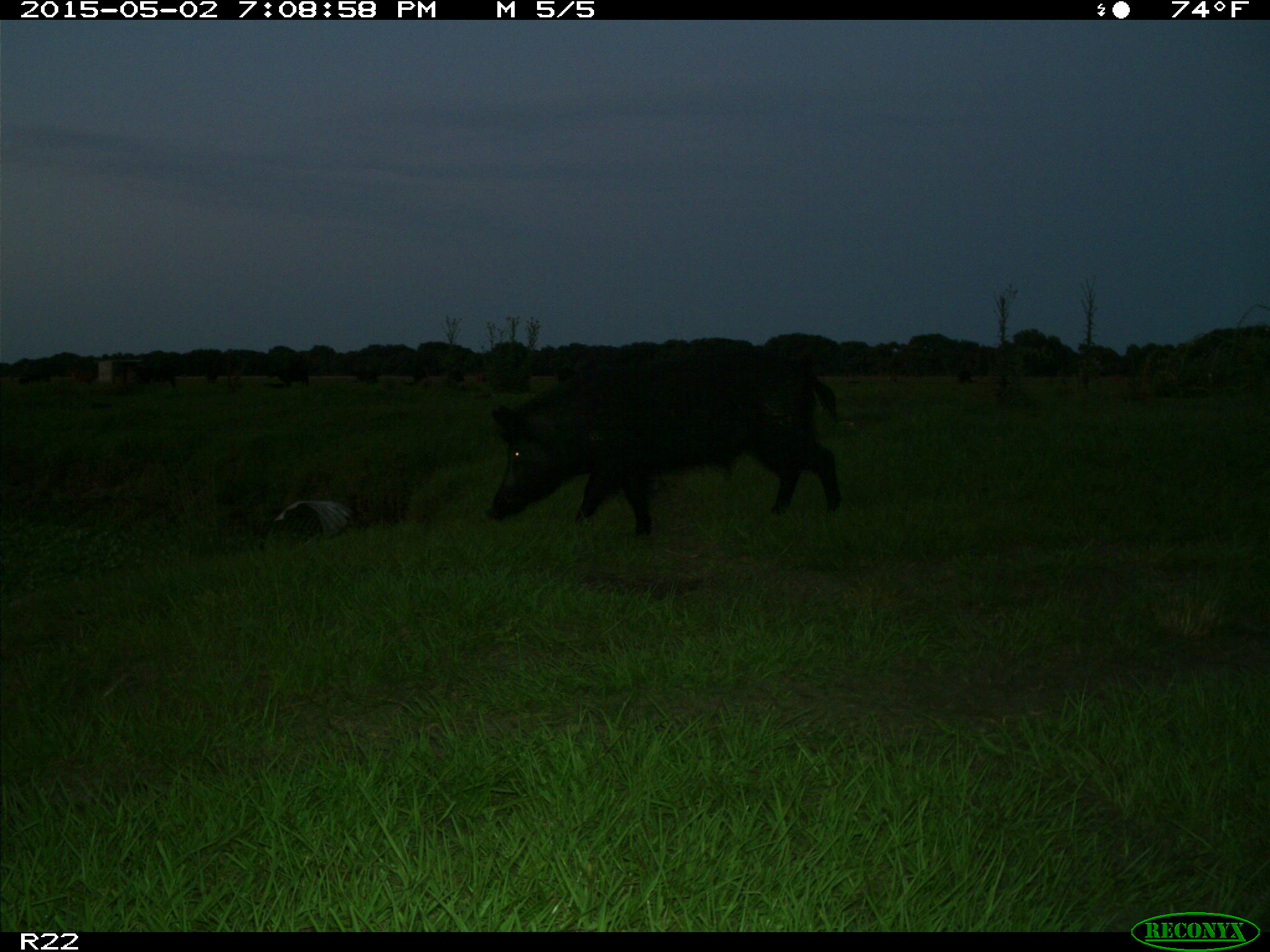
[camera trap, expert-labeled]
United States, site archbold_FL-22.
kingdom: Animalia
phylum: Chordata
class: Mammalia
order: Artiodactyla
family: Suidae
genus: Sus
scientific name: Sus scrofa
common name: wild boar